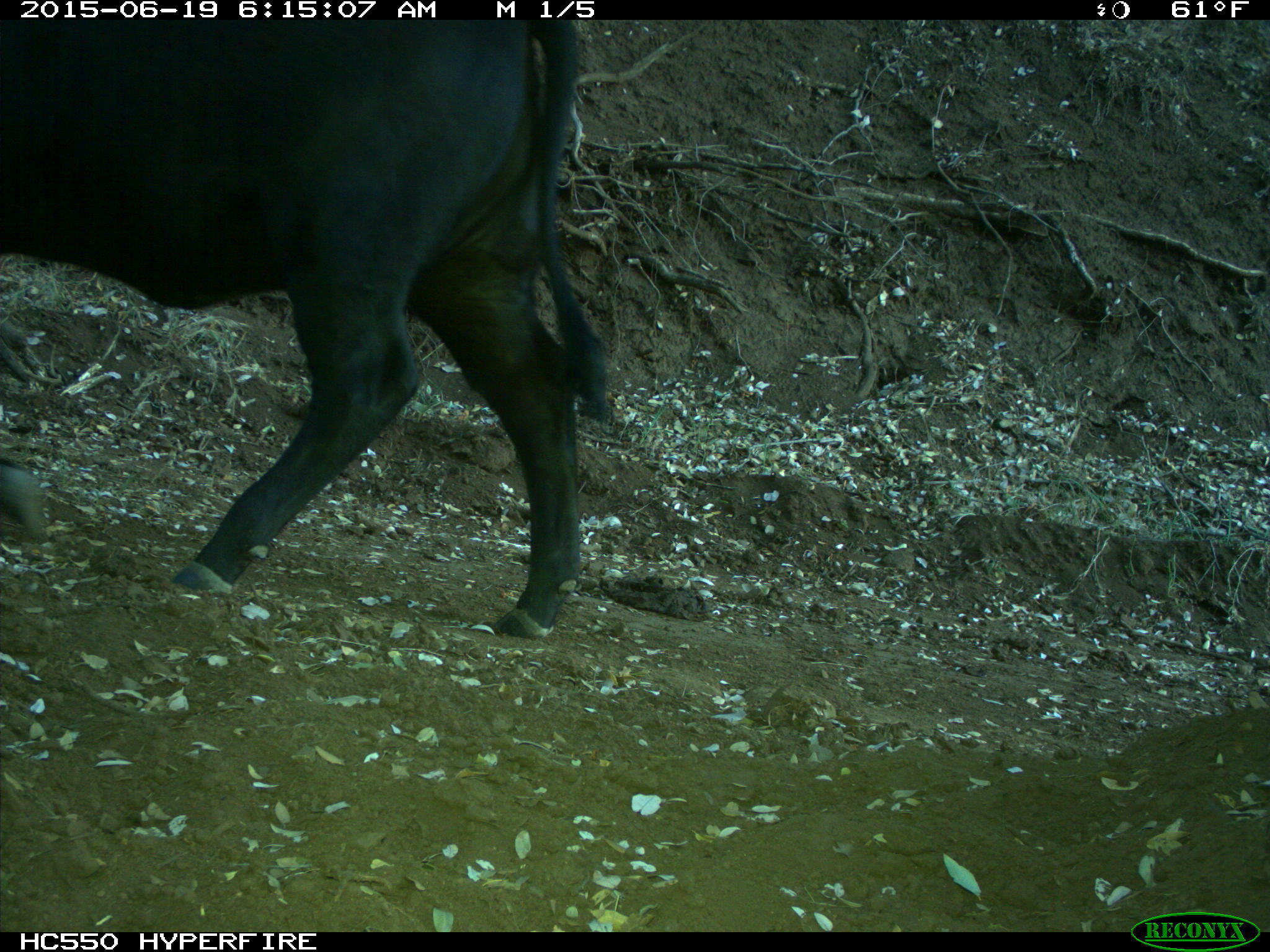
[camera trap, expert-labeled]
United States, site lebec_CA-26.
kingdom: Animalia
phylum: Chordata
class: Mammalia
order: Artiodactyla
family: Bovidae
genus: Bos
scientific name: Bos taurus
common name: domestic cow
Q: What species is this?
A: Bos taurus (domestic cow).